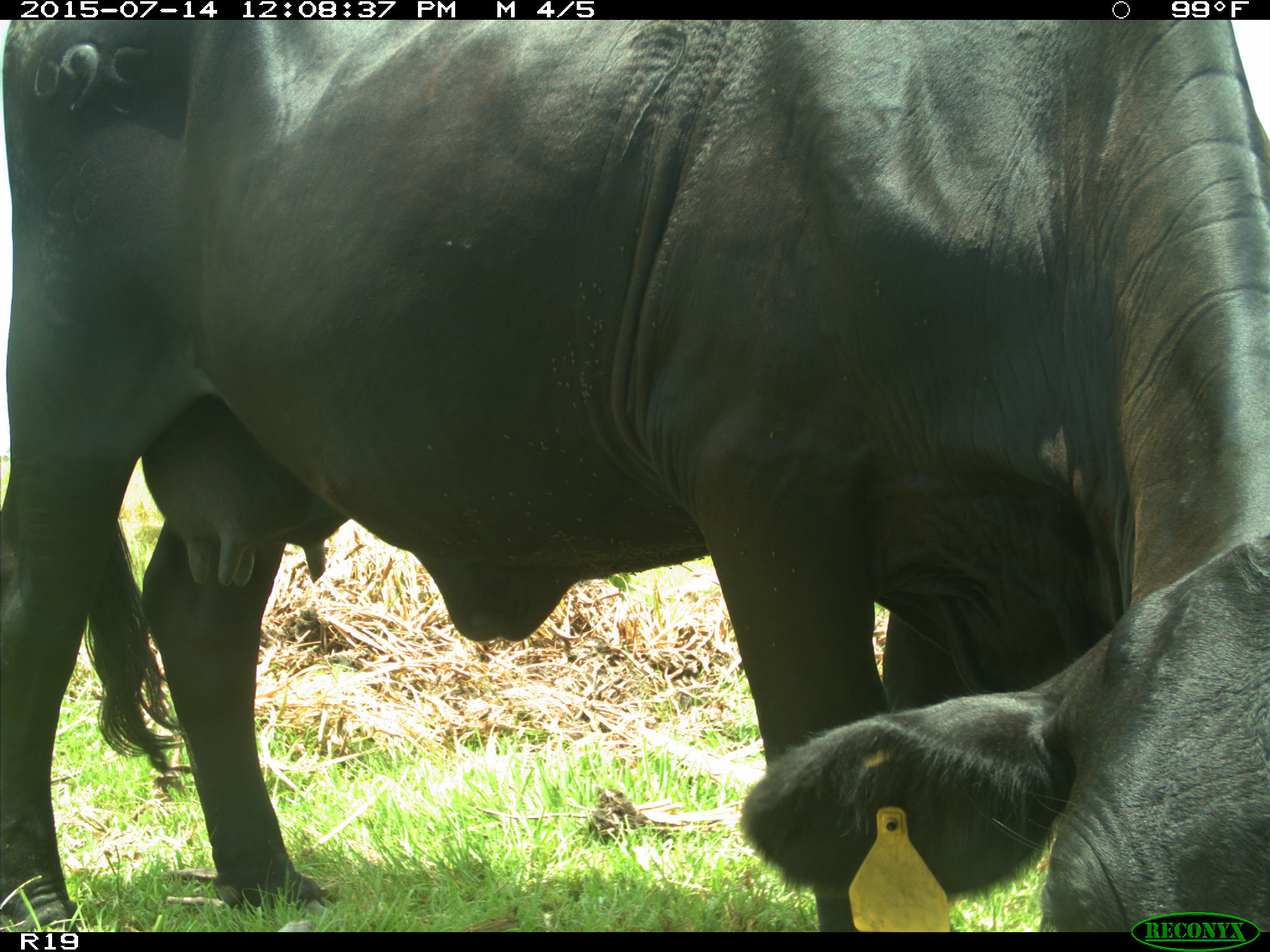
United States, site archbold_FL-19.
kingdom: Animalia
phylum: Chordata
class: Mammalia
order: Artiodactyla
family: Bovidae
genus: Bos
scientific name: Bos taurus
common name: domestic cow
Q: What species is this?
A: Bos taurus (domestic cow).